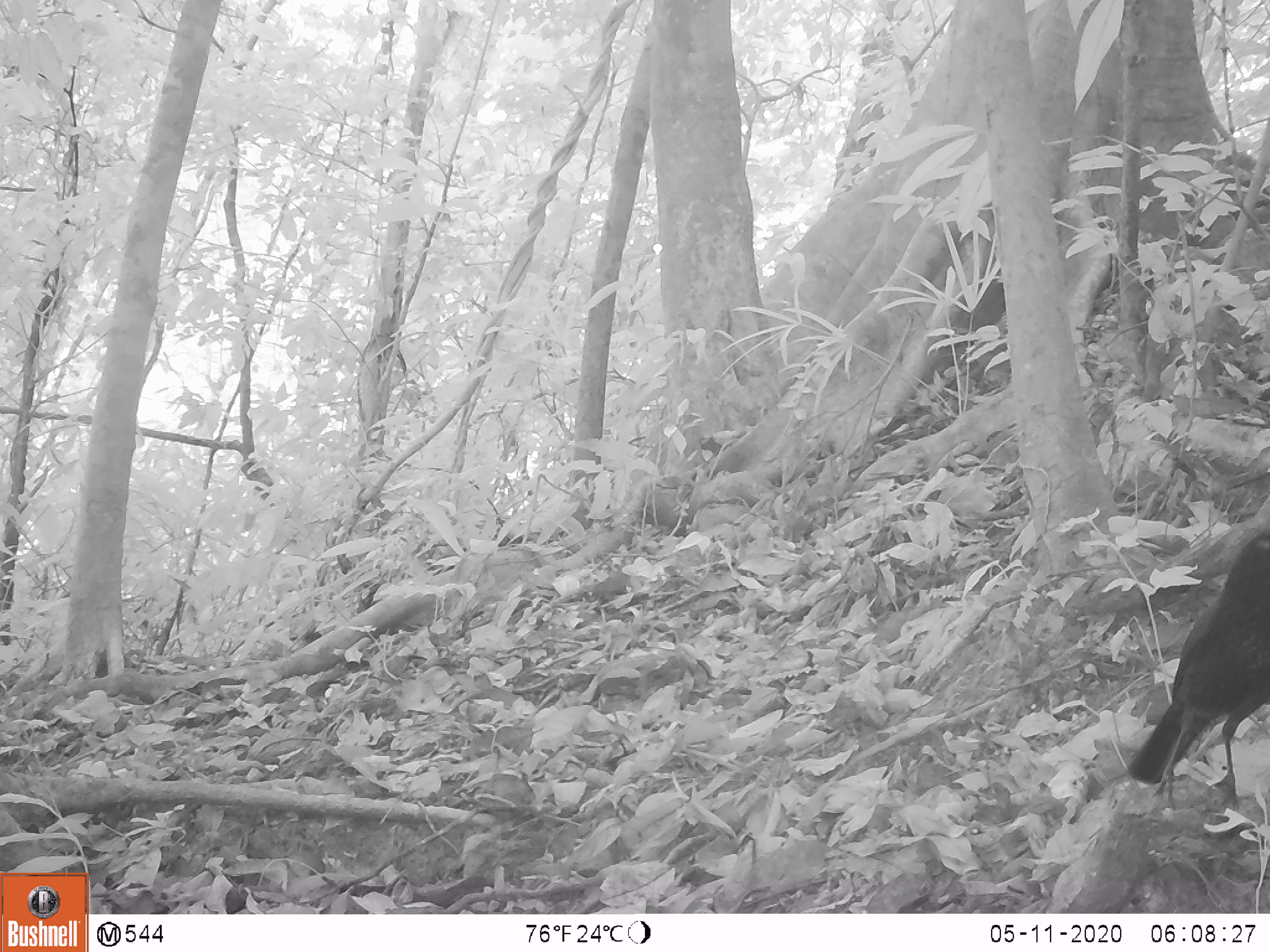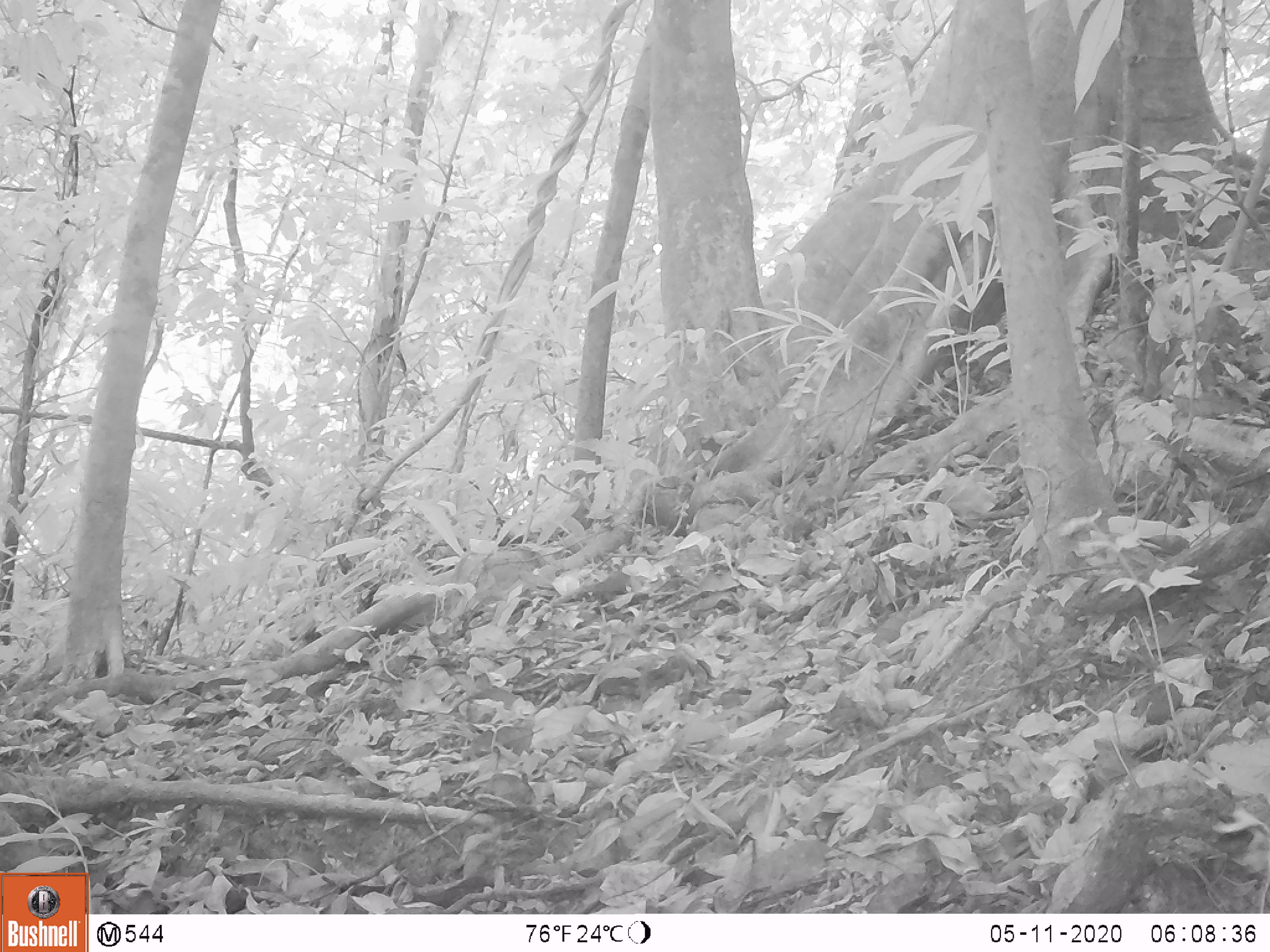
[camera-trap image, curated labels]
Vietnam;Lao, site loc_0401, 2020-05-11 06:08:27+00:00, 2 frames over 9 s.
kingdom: Animalia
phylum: Chordata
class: Aves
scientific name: Aves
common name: bird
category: unidentified bird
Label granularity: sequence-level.